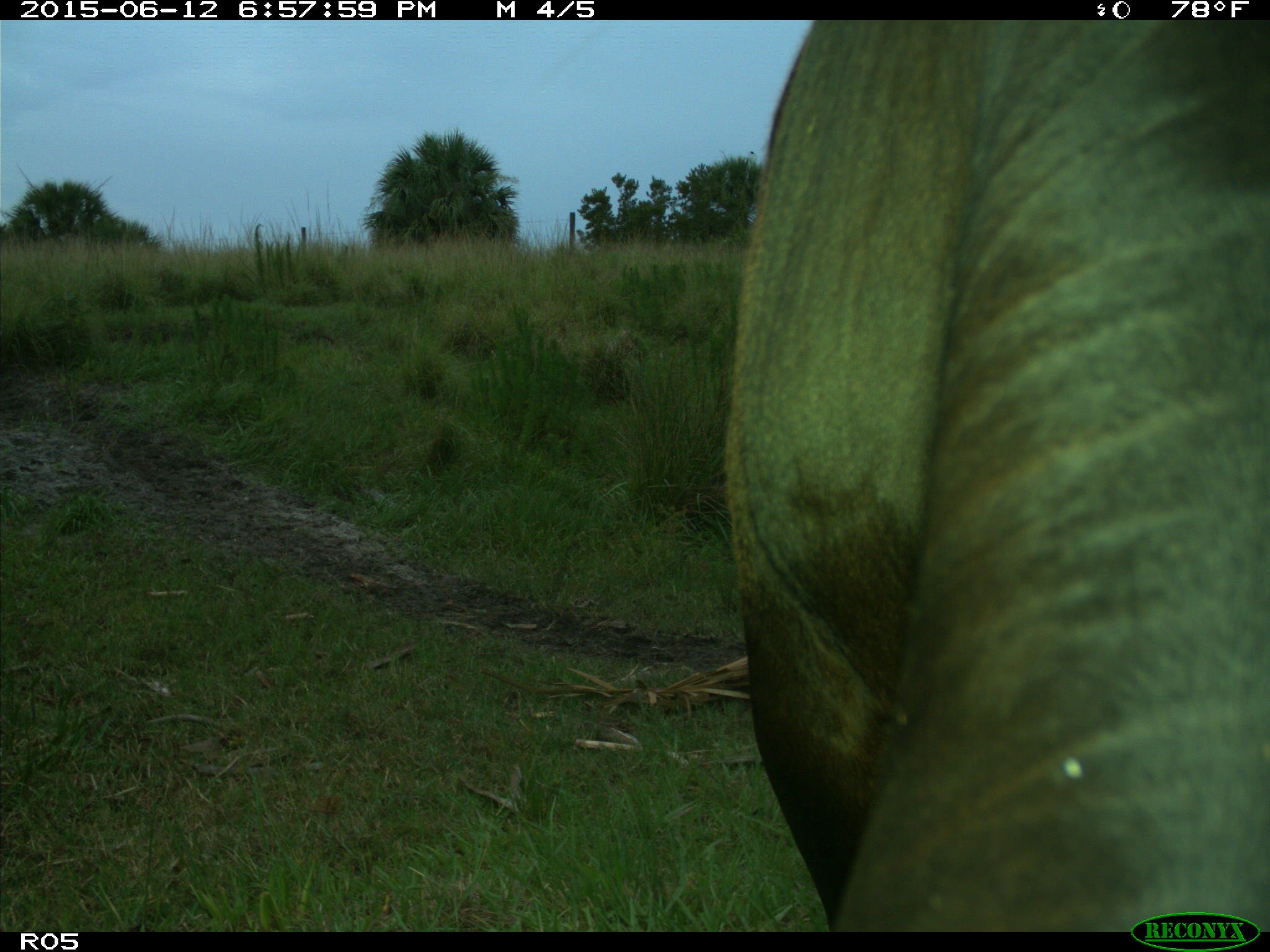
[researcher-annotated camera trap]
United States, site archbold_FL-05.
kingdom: Animalia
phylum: Chordata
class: Mammalia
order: Artiodactyla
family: Bovidae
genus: Bos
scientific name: Bos taurus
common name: domestic cow